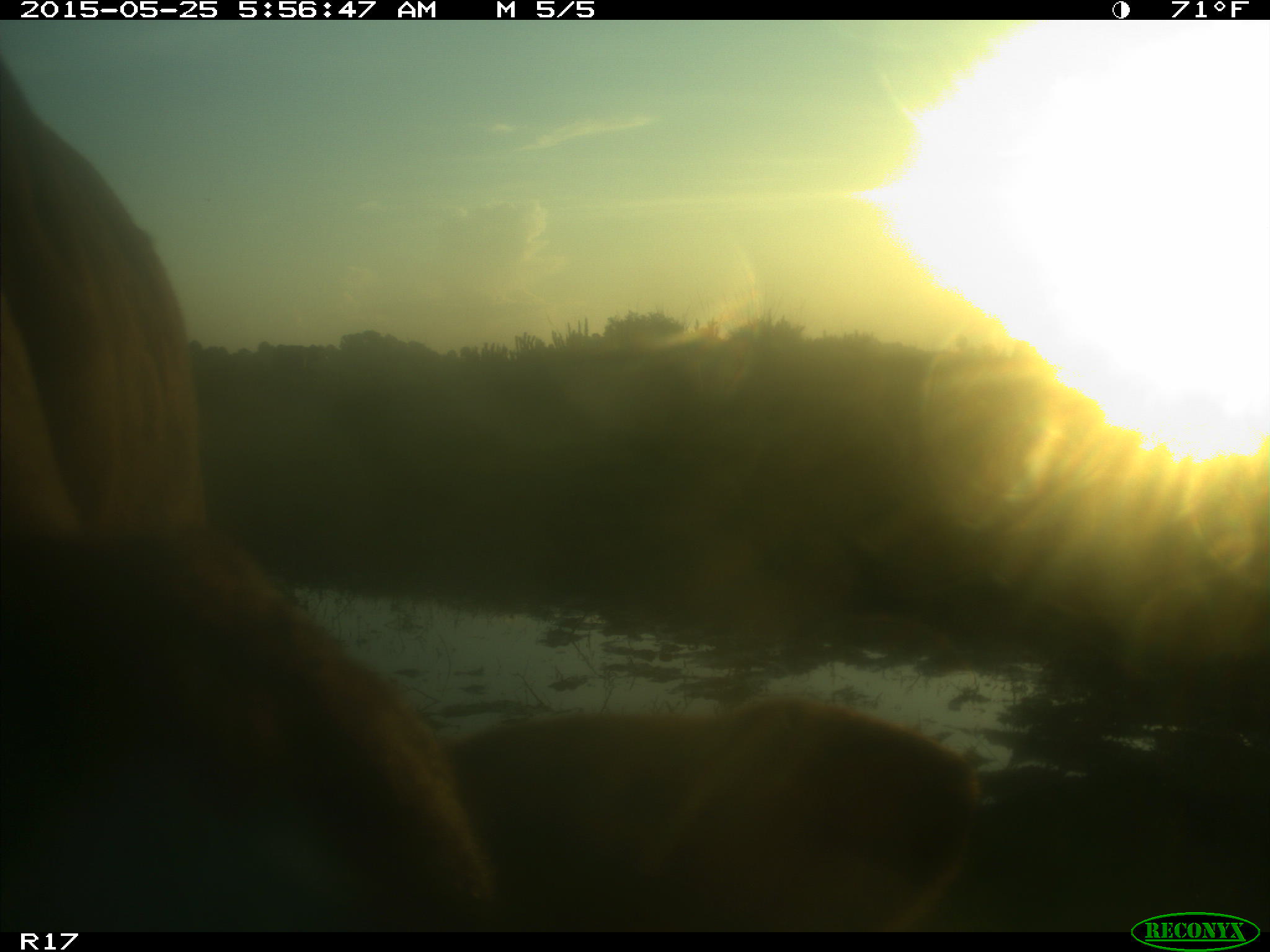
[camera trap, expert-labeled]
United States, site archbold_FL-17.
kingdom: Animalia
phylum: Chordata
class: Mammalia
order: Artiodactyla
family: Bovidae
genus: Bos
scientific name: Bos taurus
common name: domestic cow